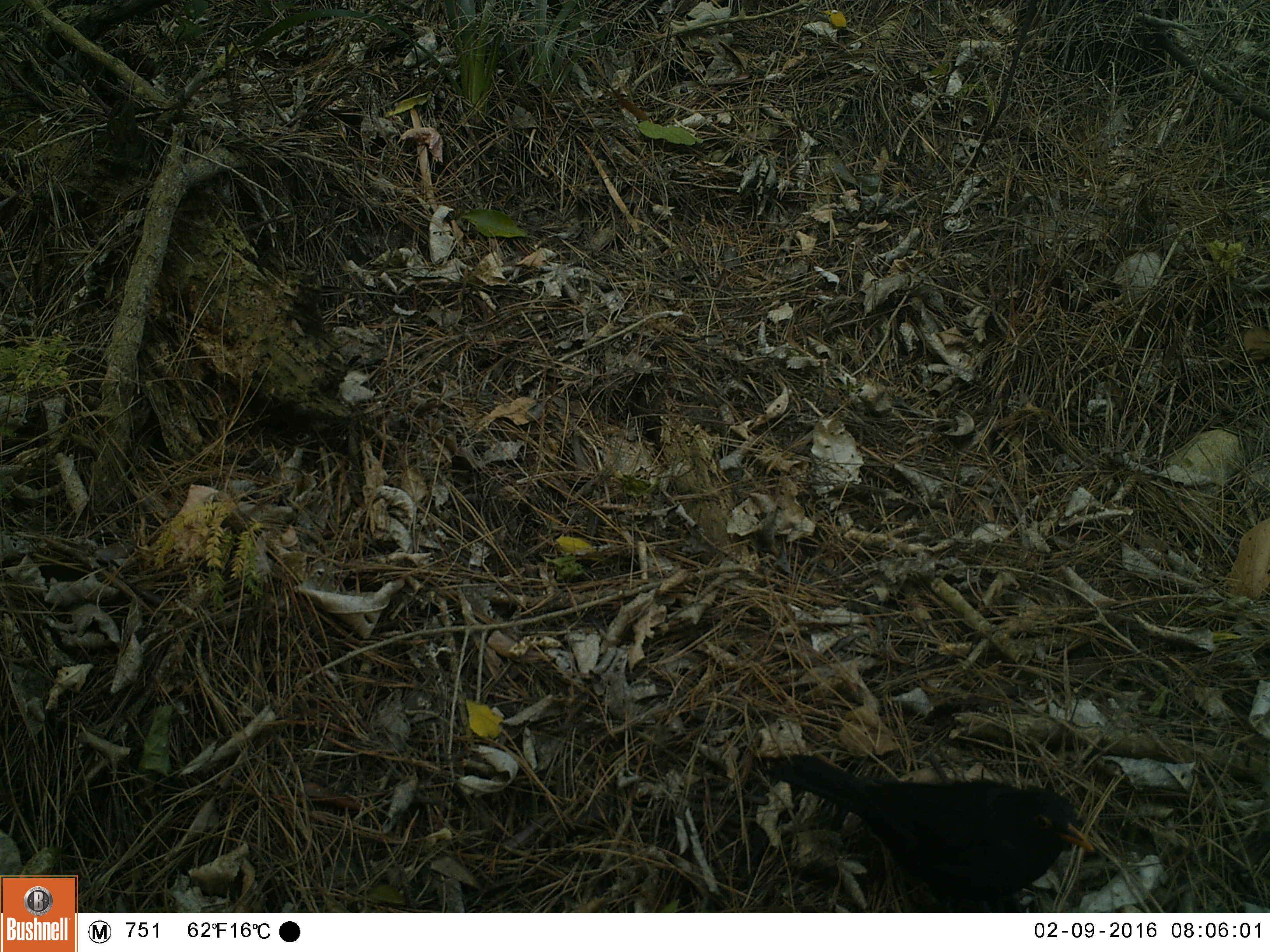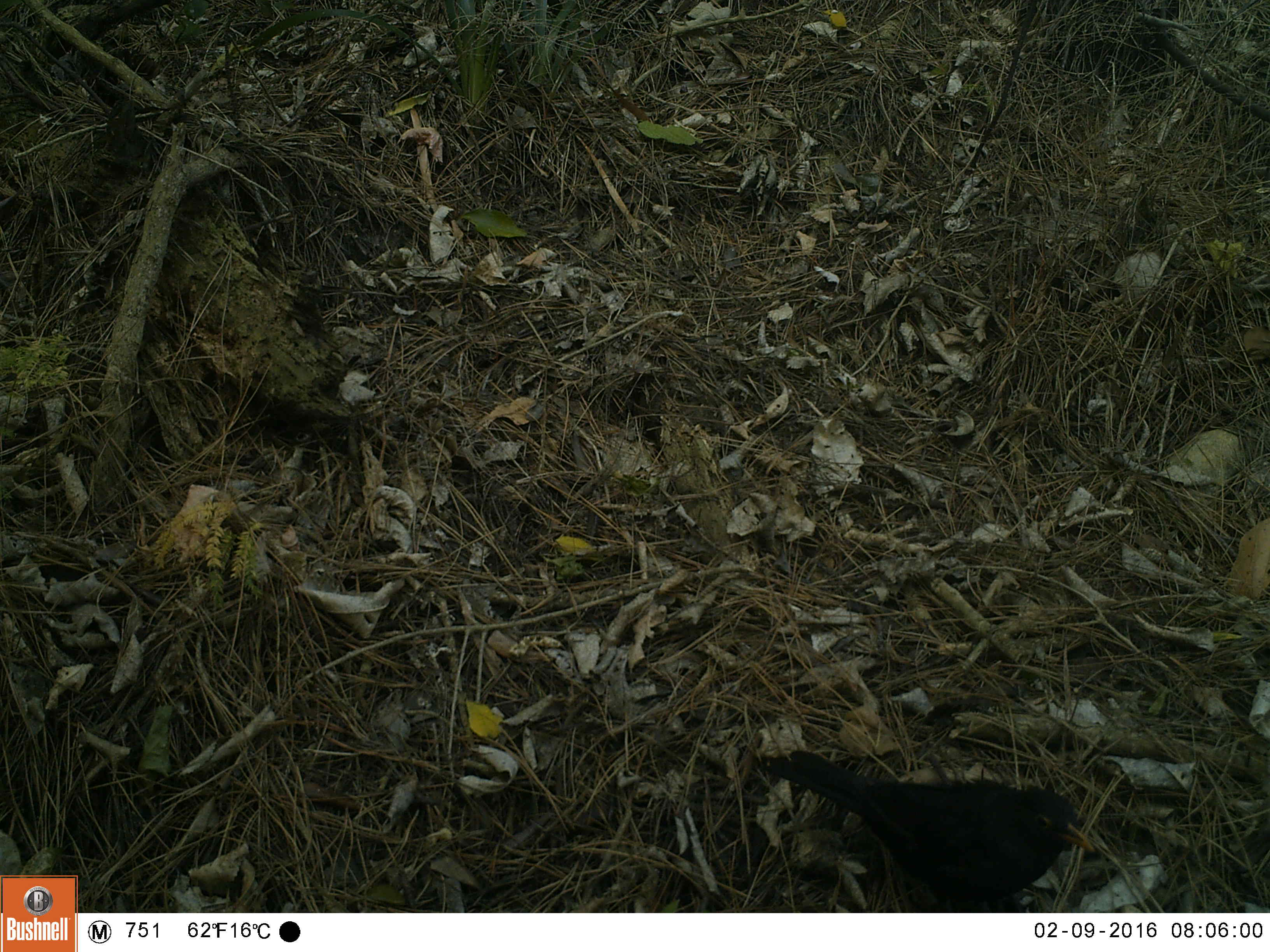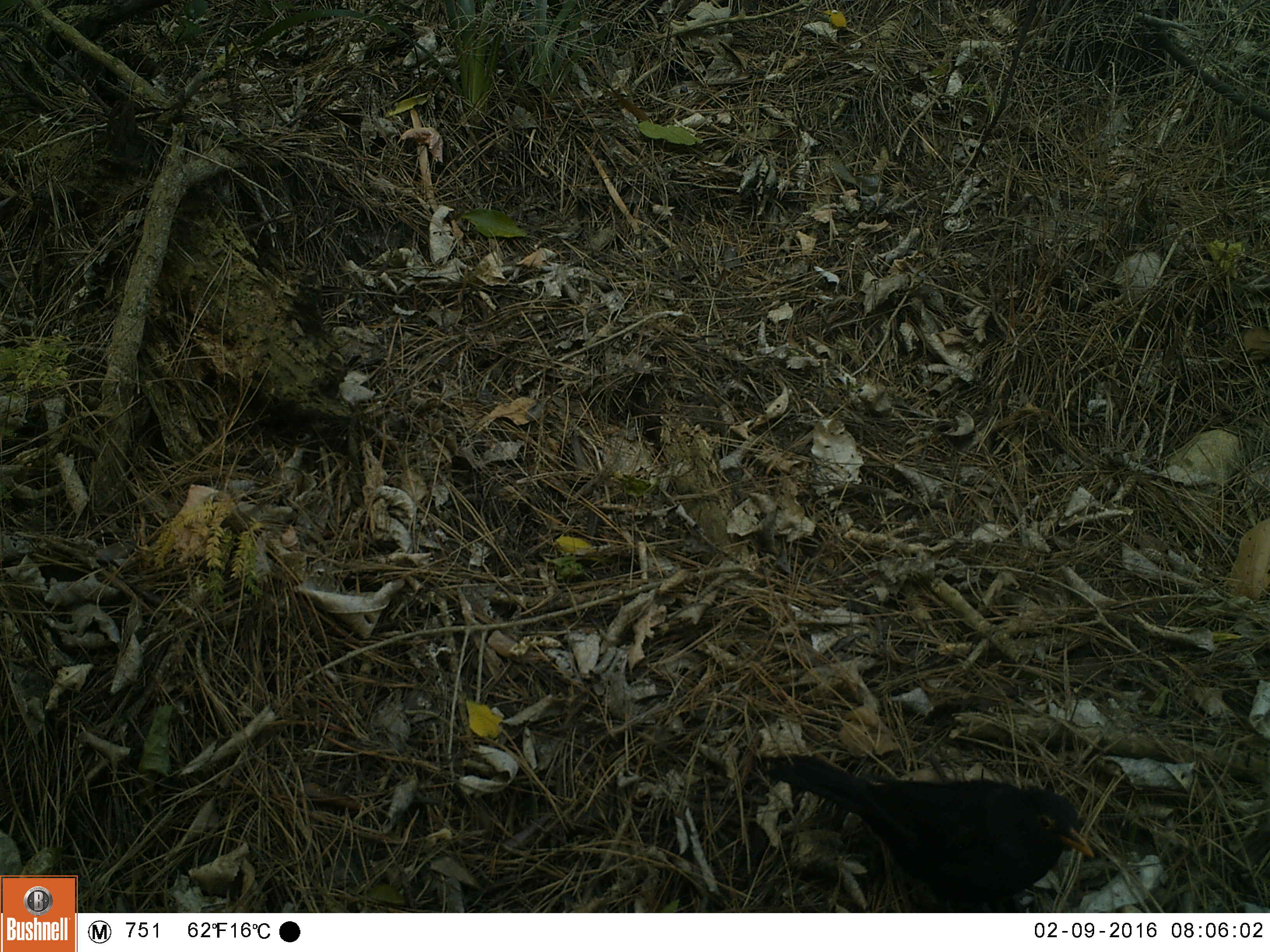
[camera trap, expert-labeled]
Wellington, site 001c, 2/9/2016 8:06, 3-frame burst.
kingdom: Animalia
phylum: Chordata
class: Aves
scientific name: Aves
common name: bird